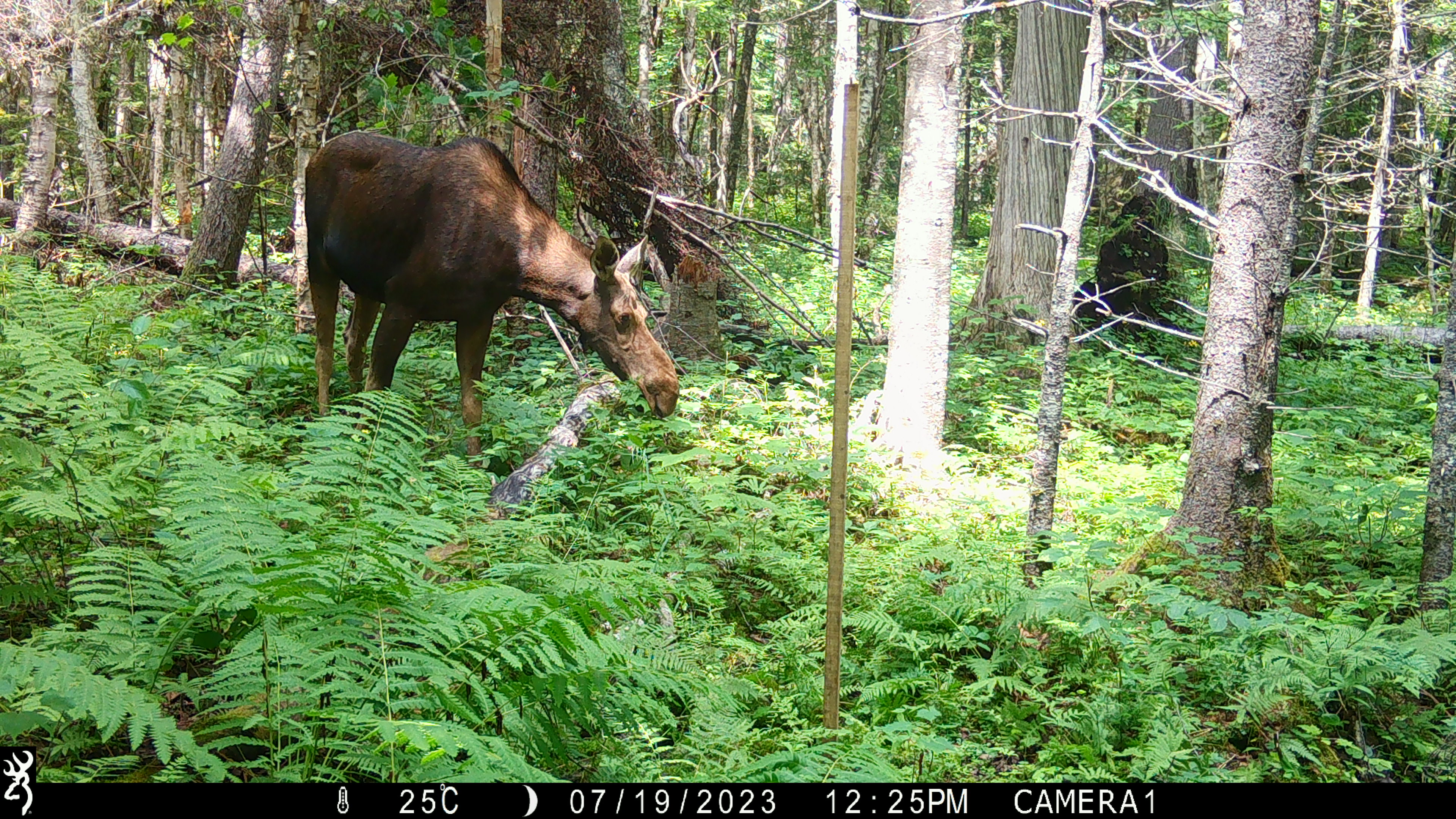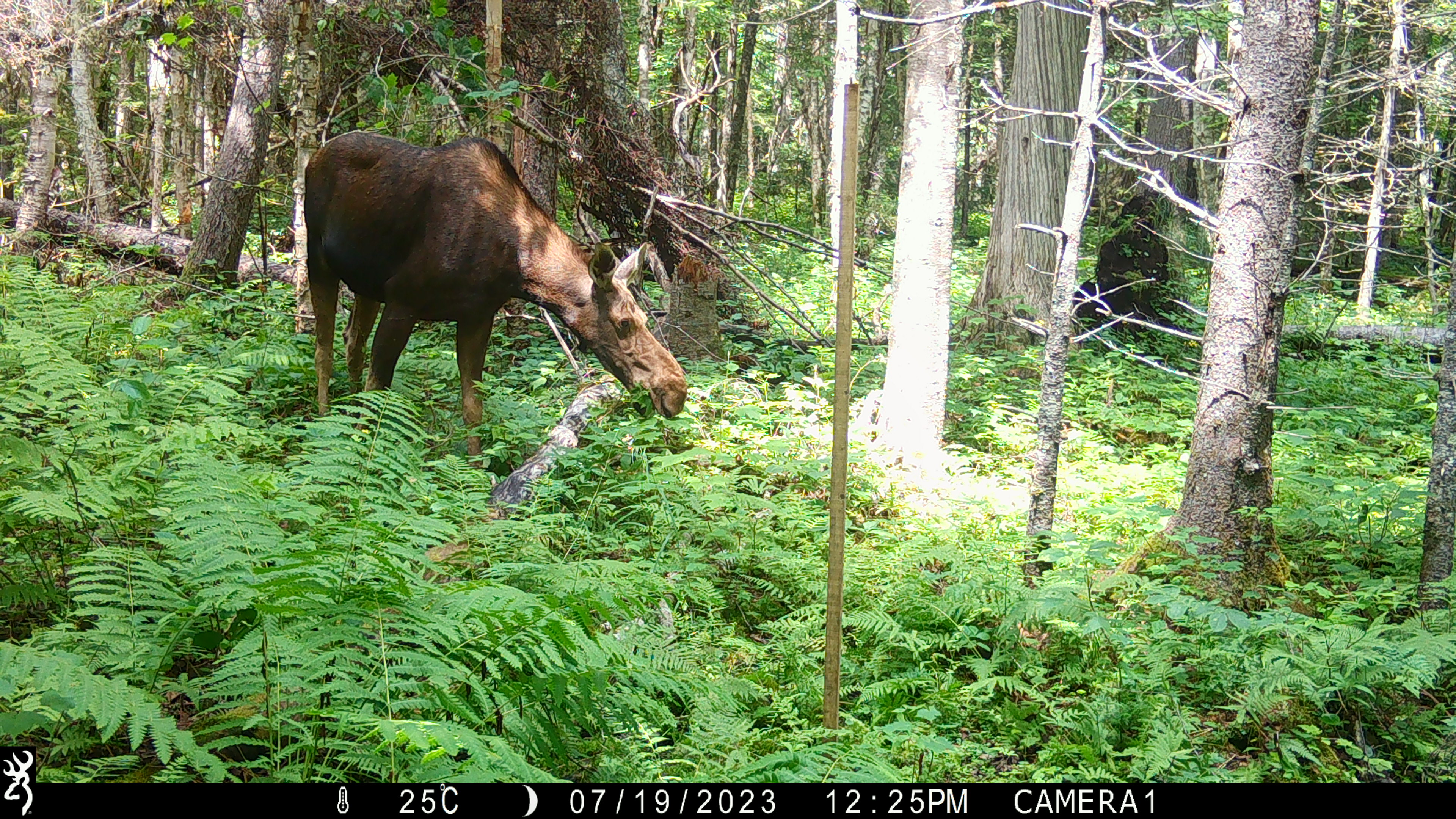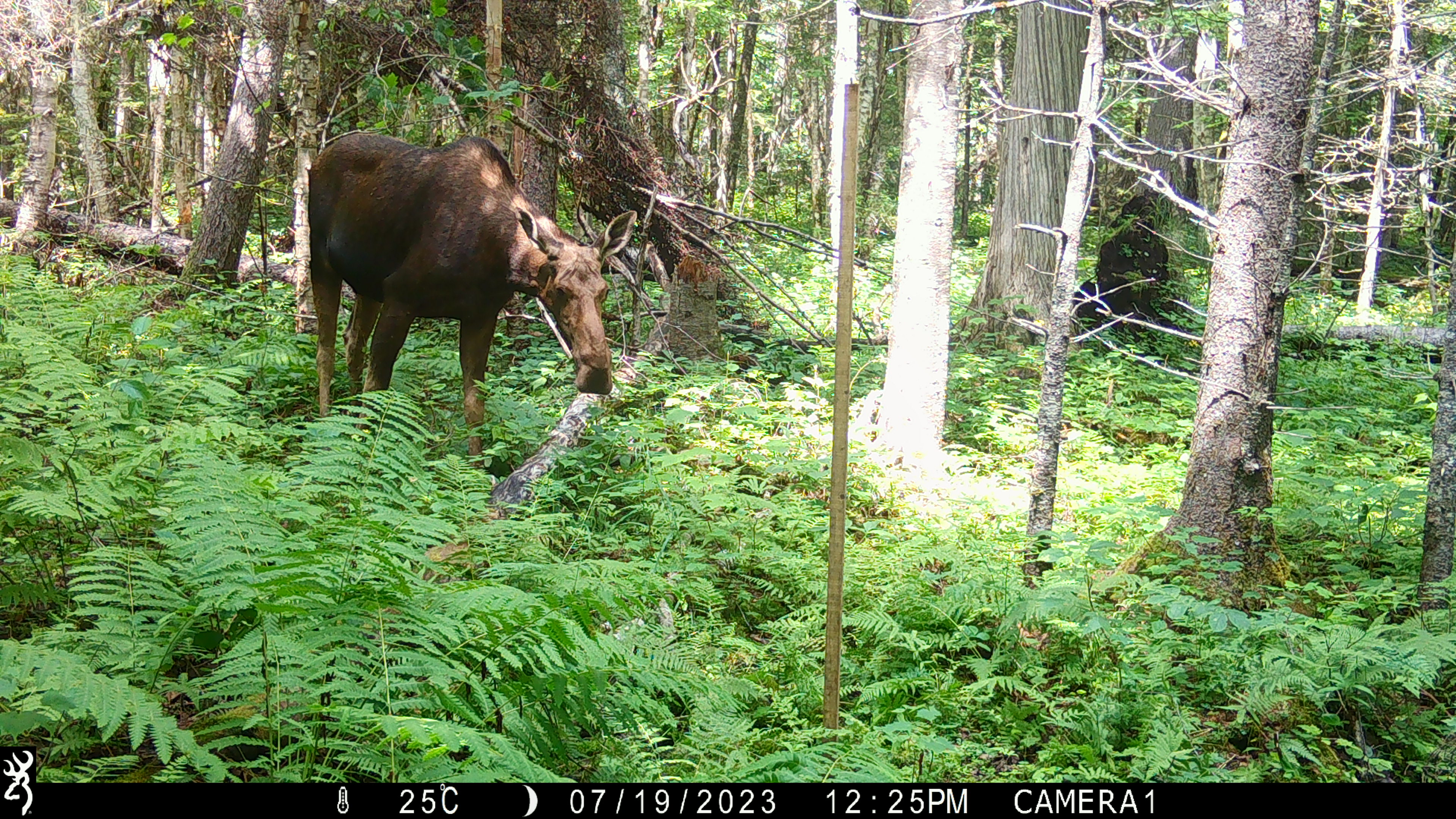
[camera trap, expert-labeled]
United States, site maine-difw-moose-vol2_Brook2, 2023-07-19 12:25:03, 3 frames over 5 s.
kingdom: Animalia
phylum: Chordata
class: Mammalia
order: Artiodactyla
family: Cervidae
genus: Alces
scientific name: Alces alces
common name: moose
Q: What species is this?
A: Moose (Alces alces).